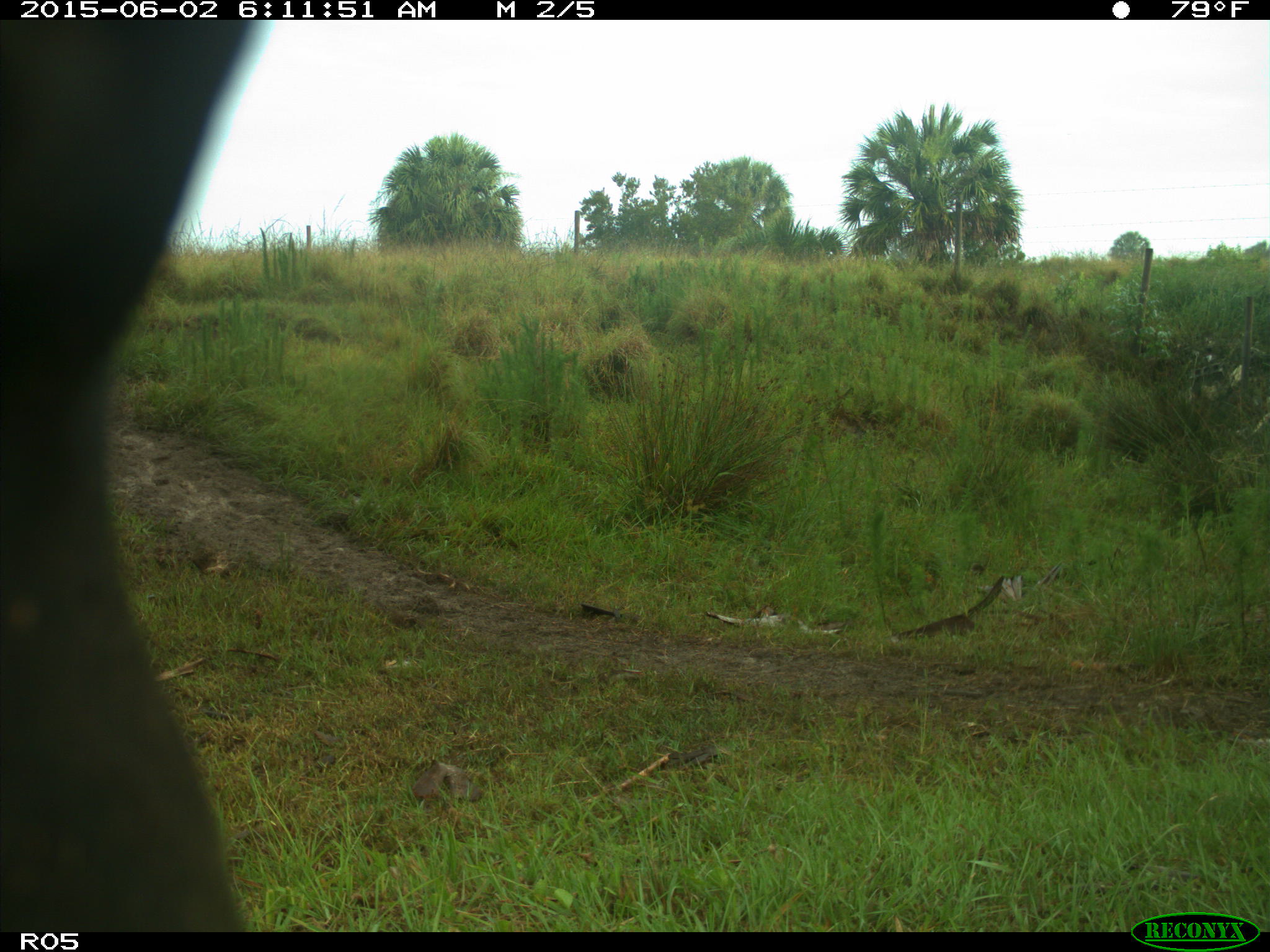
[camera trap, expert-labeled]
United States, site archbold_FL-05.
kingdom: Animalia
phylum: Chordata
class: Mammalia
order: Artiodactyla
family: Bovidae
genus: Bos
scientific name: Bos taurus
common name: domestic cow